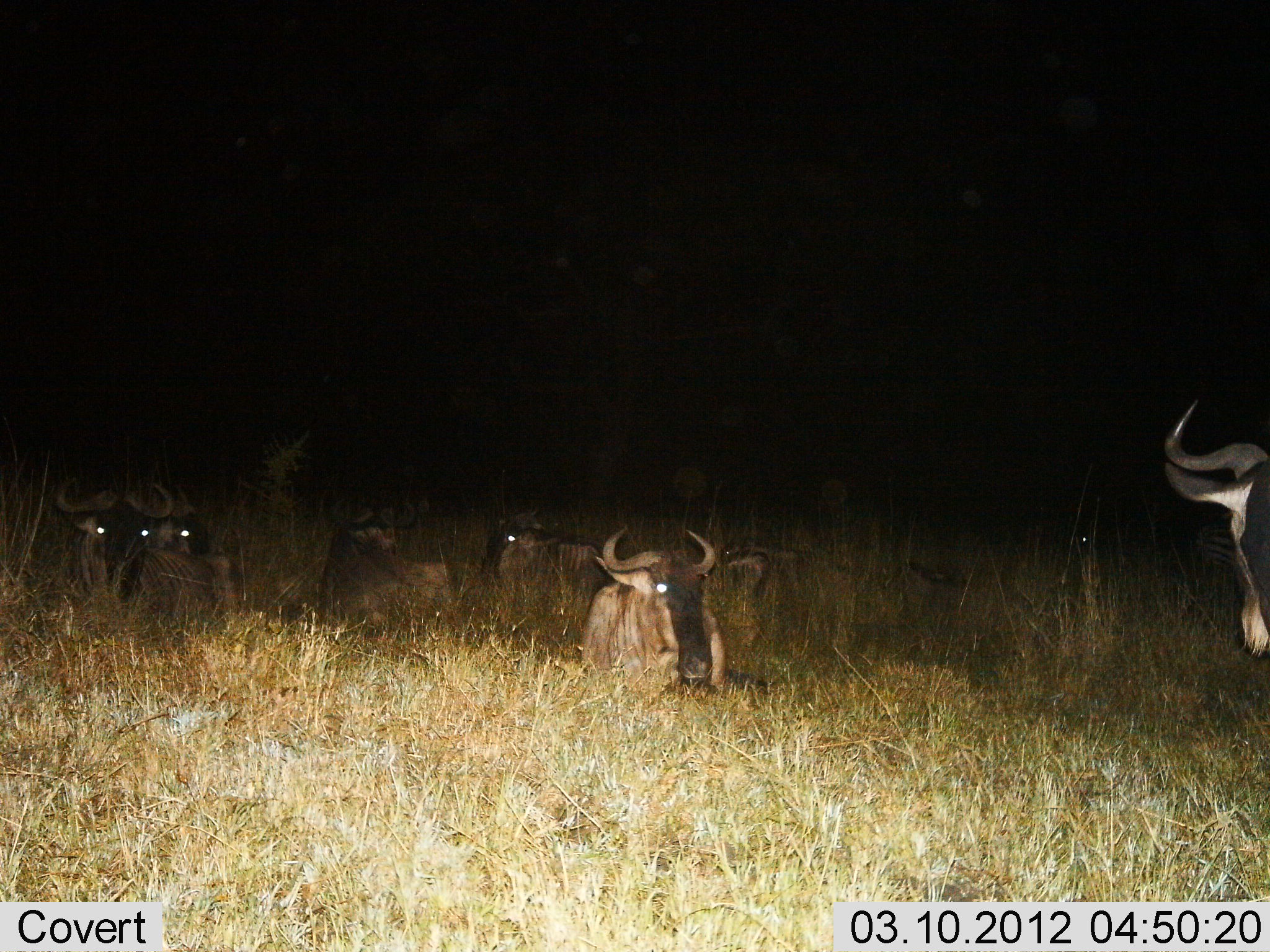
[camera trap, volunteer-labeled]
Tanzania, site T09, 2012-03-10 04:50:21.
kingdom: Animalia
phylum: Chordata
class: Mammalia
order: Artiodactyla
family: Bovidae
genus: Connochaetes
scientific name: Connochaetes taurinus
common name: blue wildebeest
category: wildebeest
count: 8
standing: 50%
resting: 95%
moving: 0%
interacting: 5%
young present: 0%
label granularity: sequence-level